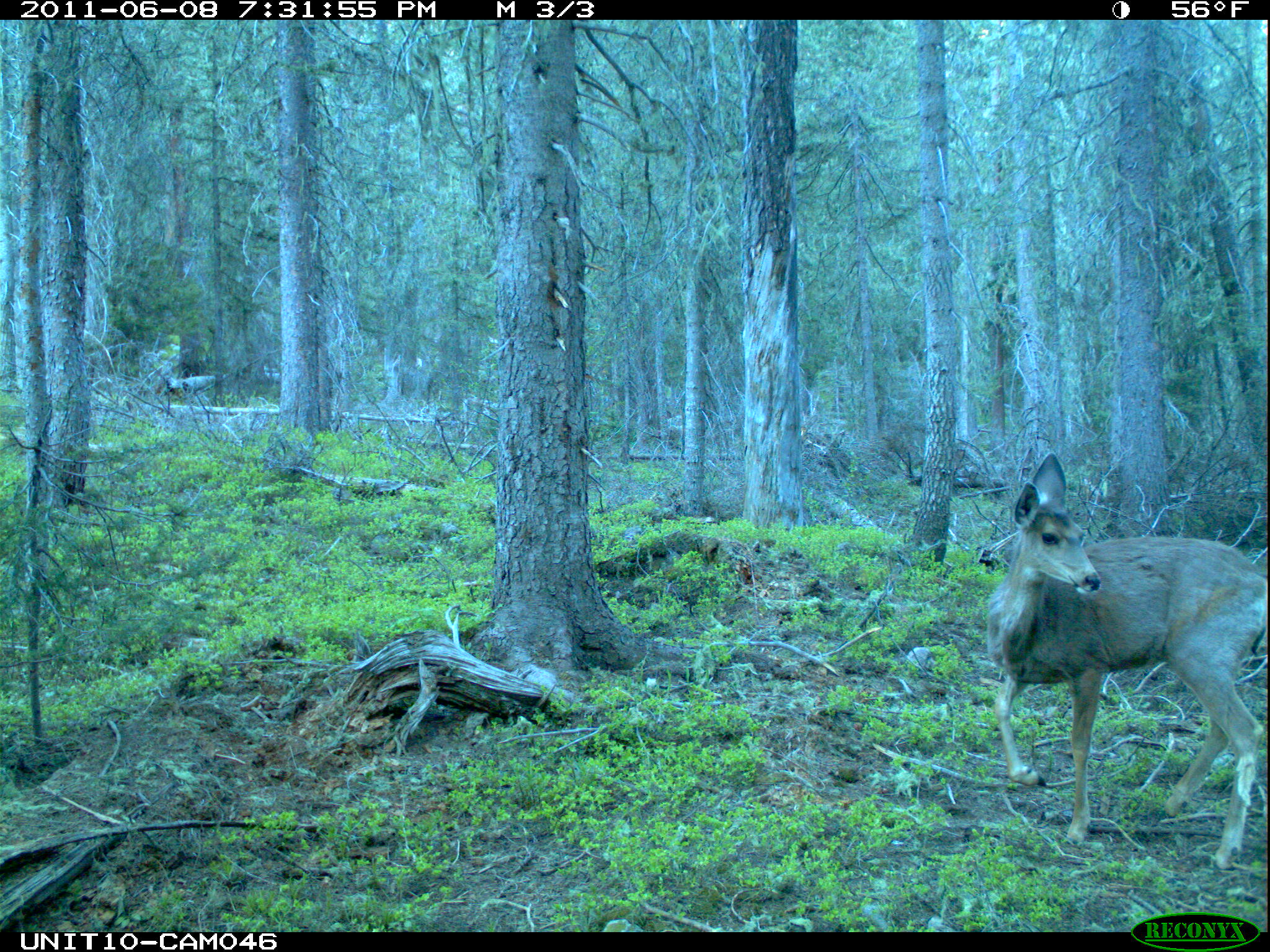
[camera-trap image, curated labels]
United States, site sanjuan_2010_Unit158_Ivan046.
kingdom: Animalia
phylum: Chordata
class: Mammalia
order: Artiodactyla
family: Cervidae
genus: Odocoileus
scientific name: Odocoileus hemionus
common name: mule deer